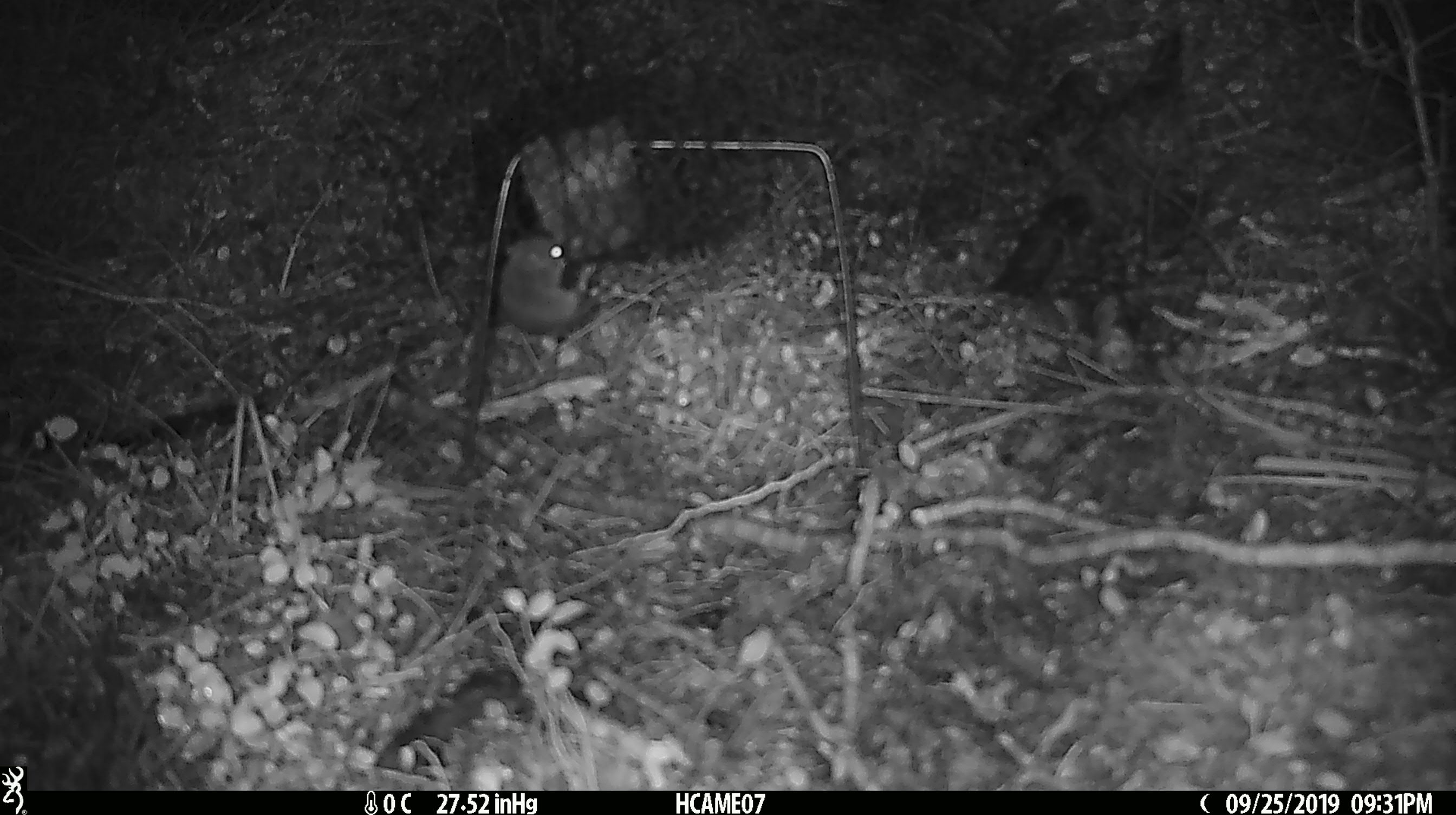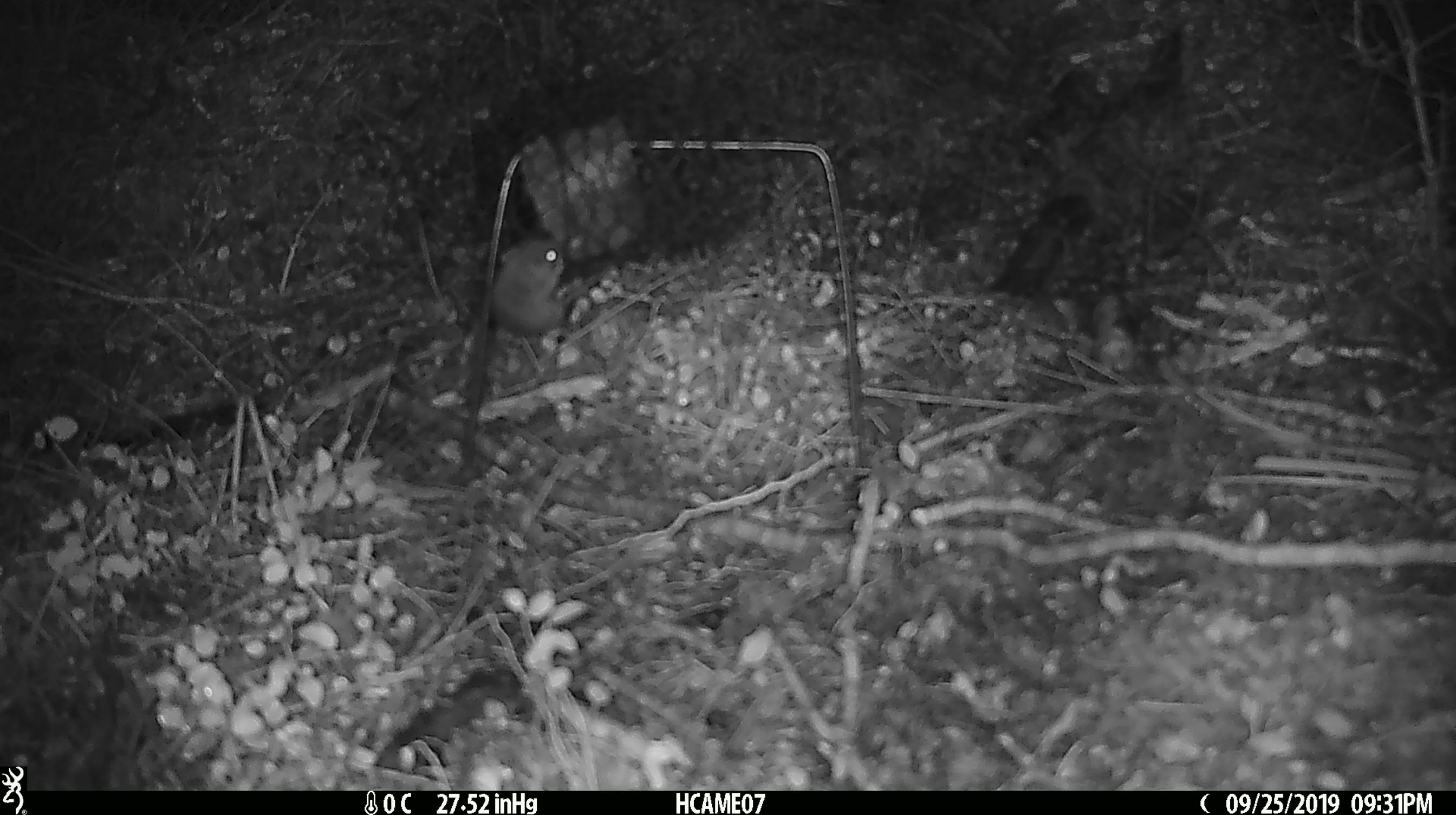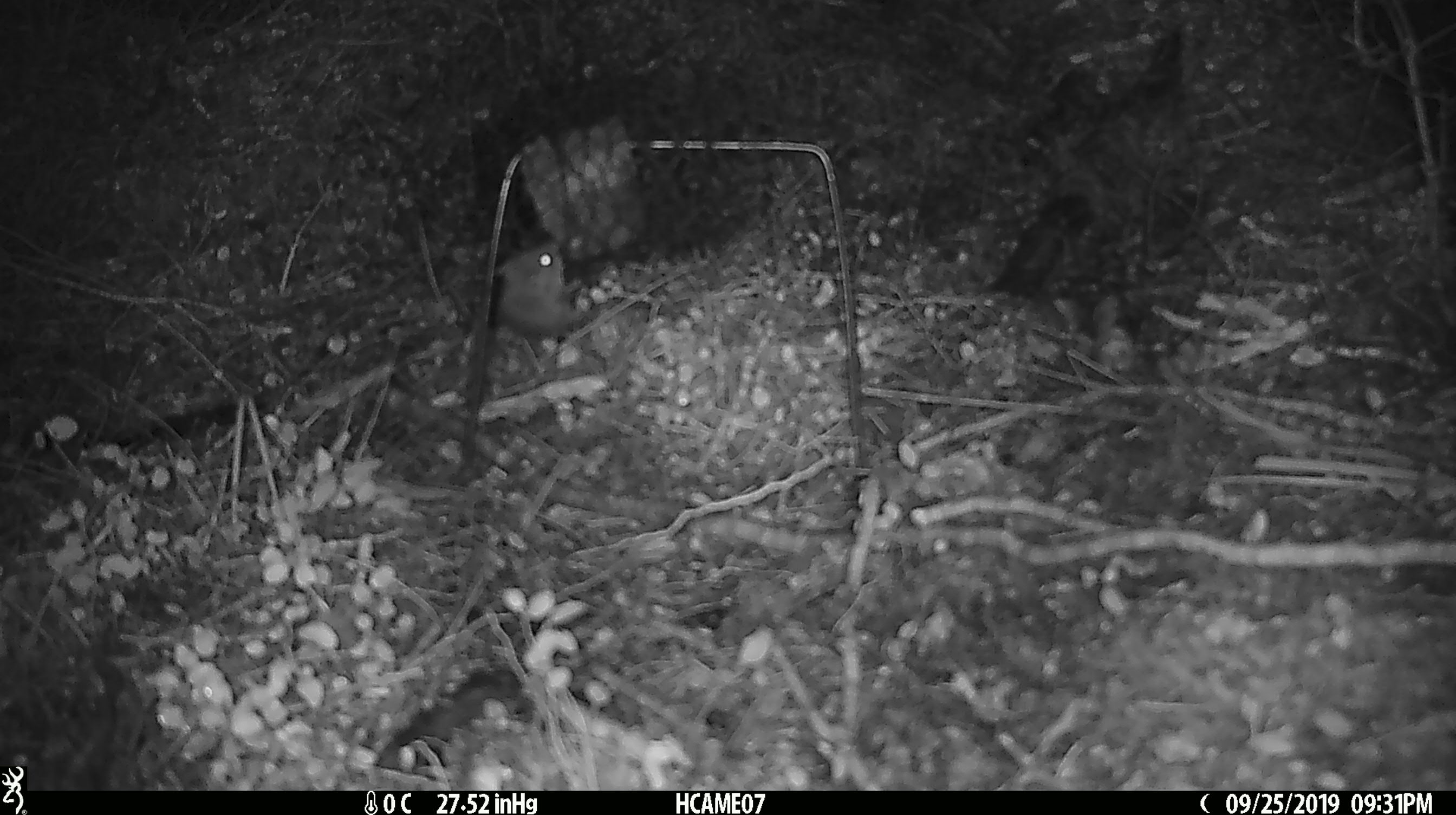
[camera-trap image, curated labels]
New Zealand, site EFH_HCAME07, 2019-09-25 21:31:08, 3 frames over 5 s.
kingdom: Animalia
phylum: Chordata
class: Mammalia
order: Rodentia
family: Muridae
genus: Mus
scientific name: Mus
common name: mouse